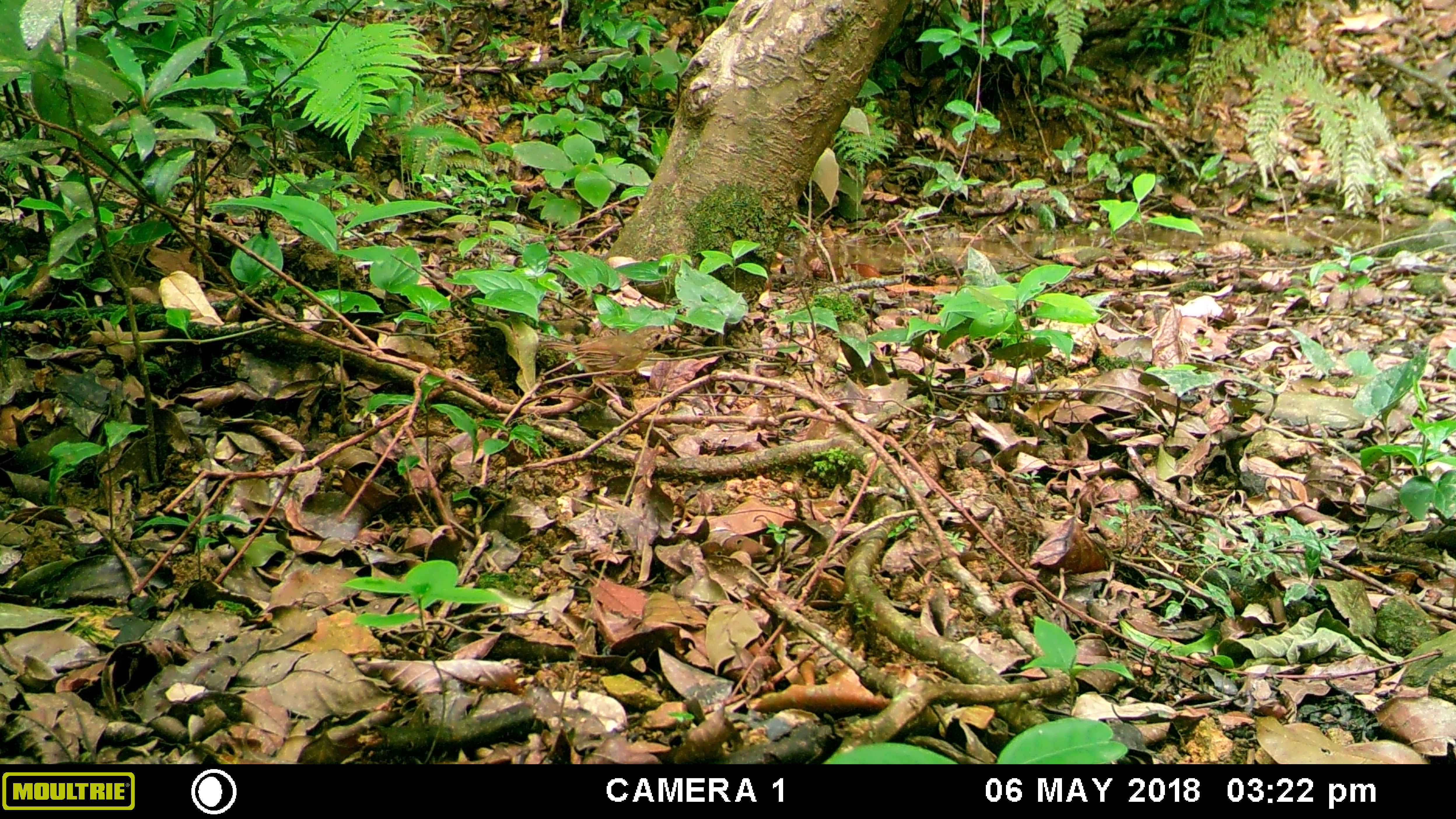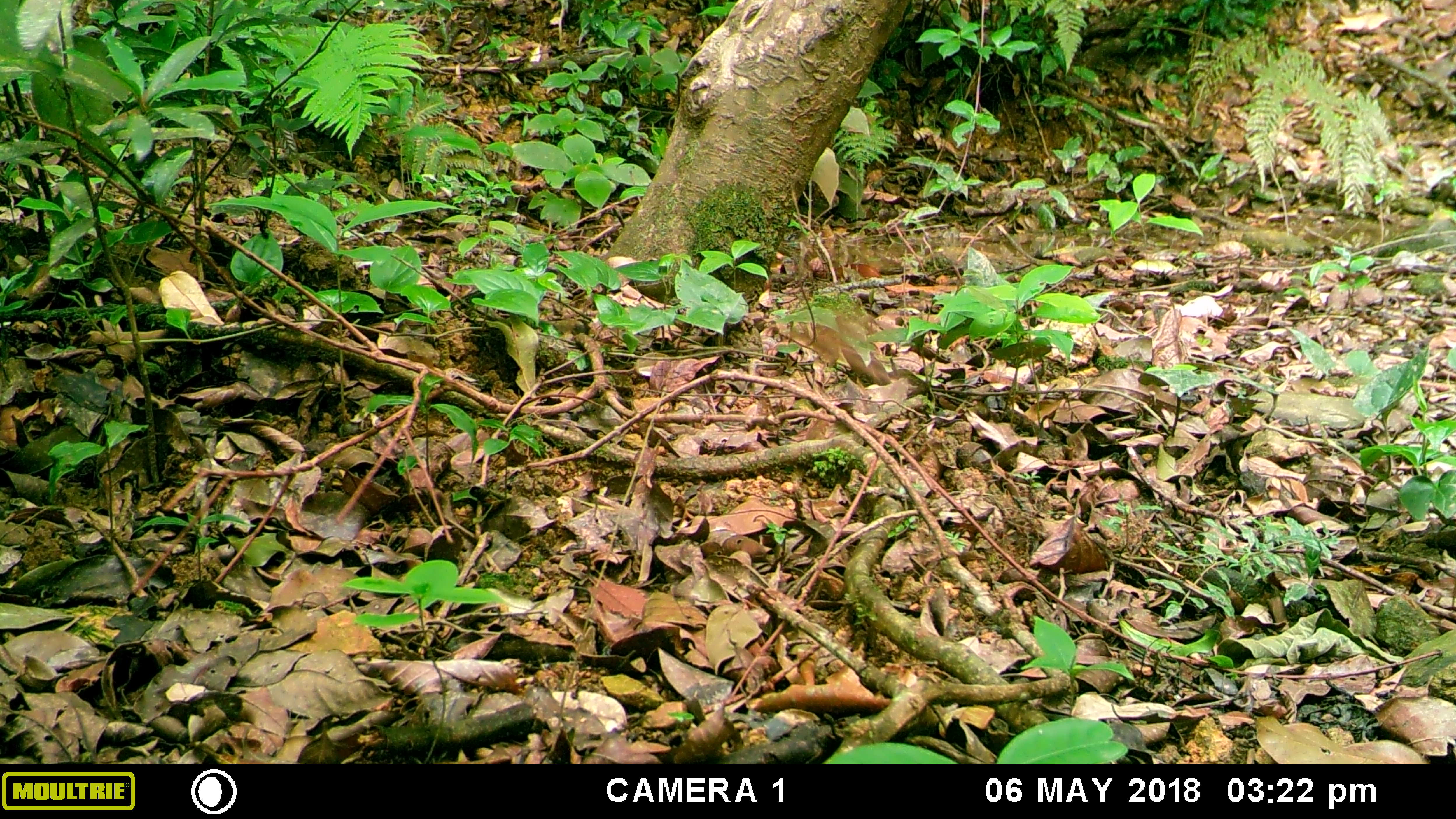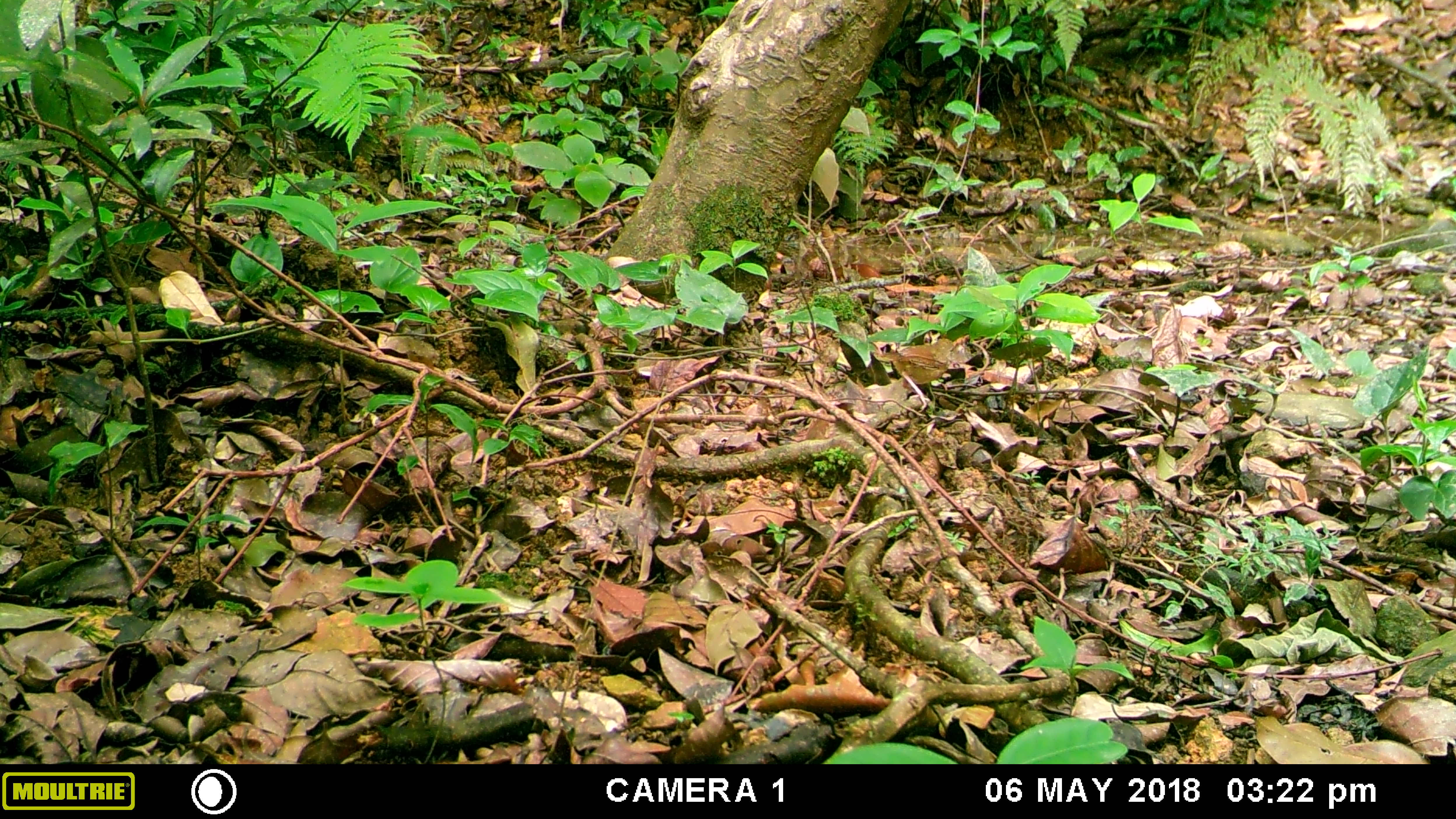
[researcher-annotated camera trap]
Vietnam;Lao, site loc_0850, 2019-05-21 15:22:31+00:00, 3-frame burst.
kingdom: Animalia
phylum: Chordata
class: Aves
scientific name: Aves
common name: bird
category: unidentified bird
Unidentified bird (bird) (Aves). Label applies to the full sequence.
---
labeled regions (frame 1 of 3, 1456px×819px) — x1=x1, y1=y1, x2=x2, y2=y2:
unidentified bird: x1=537, y1=324, x2=679, y2=409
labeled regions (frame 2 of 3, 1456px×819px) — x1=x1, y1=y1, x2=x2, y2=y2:
unidentified bird: x1=789, y1=310, x2=892, y2=386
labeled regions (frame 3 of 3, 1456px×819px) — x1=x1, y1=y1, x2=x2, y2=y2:
unidentified bird: x1=872, y1=337, x2=957, y2=410